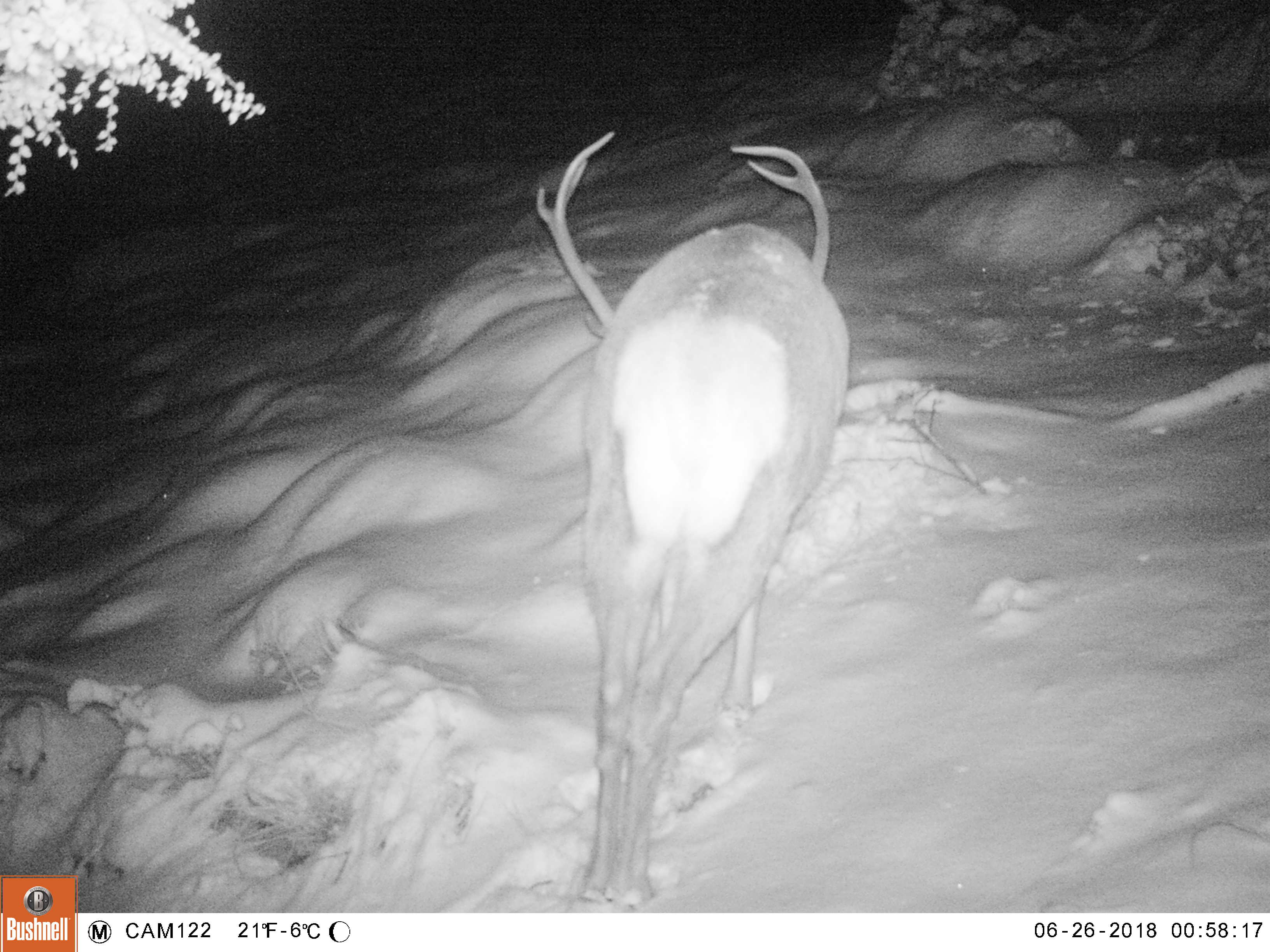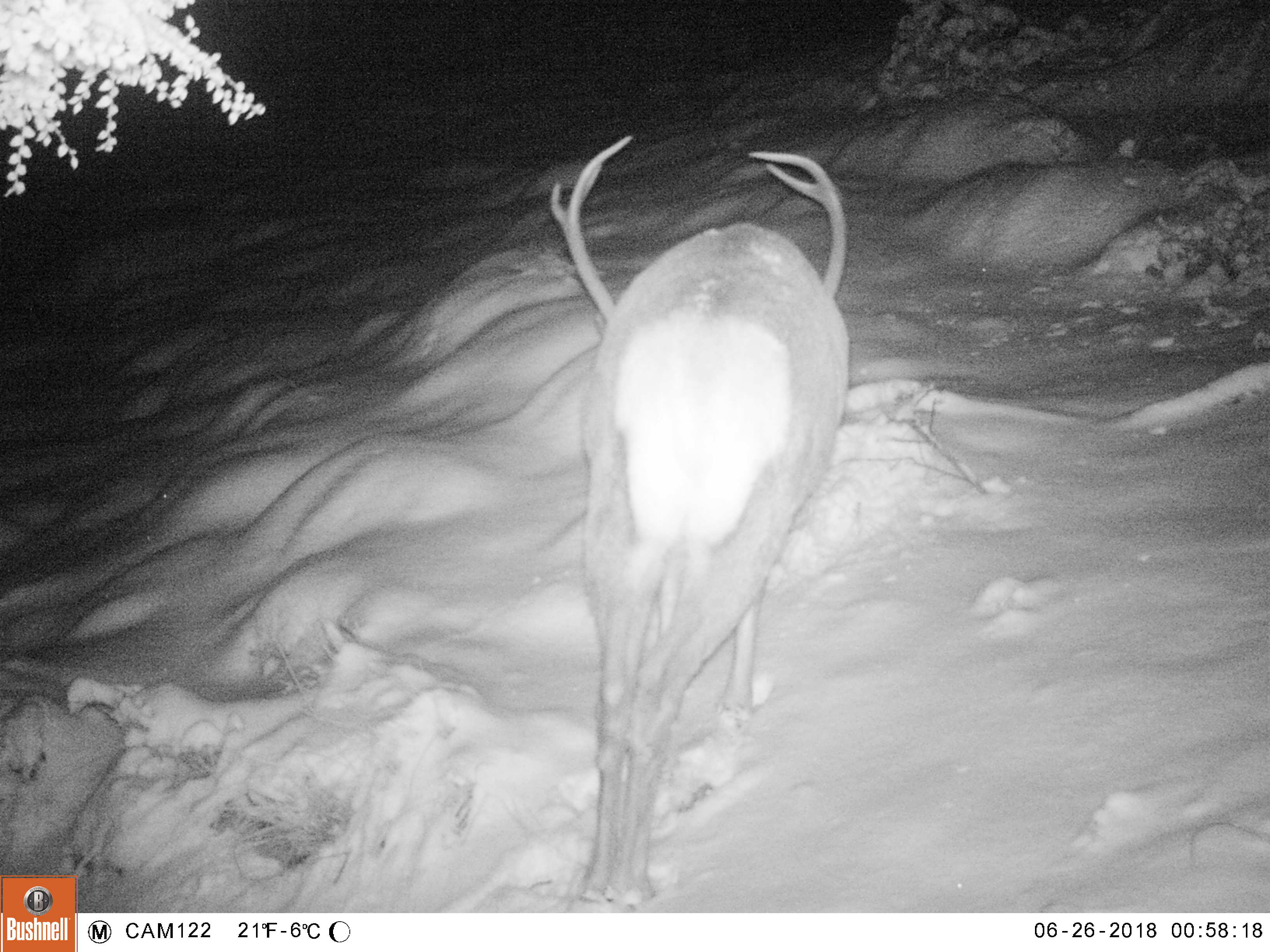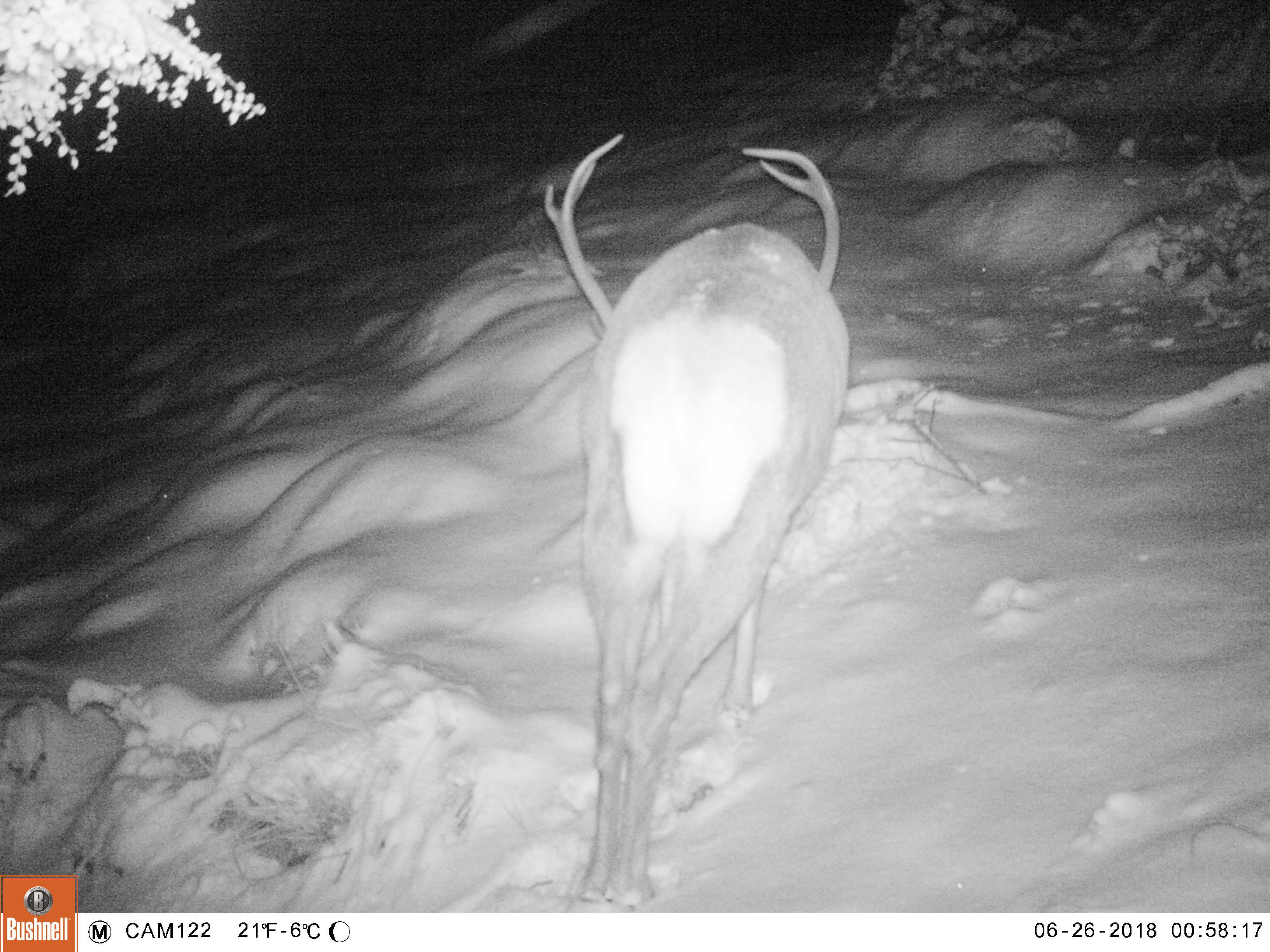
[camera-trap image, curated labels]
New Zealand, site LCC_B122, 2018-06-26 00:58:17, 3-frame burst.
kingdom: Animalia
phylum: Chordata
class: Mammalia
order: Artiodactyla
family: Cervidae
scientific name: Cervidae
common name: deer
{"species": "deer (Cervidae)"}